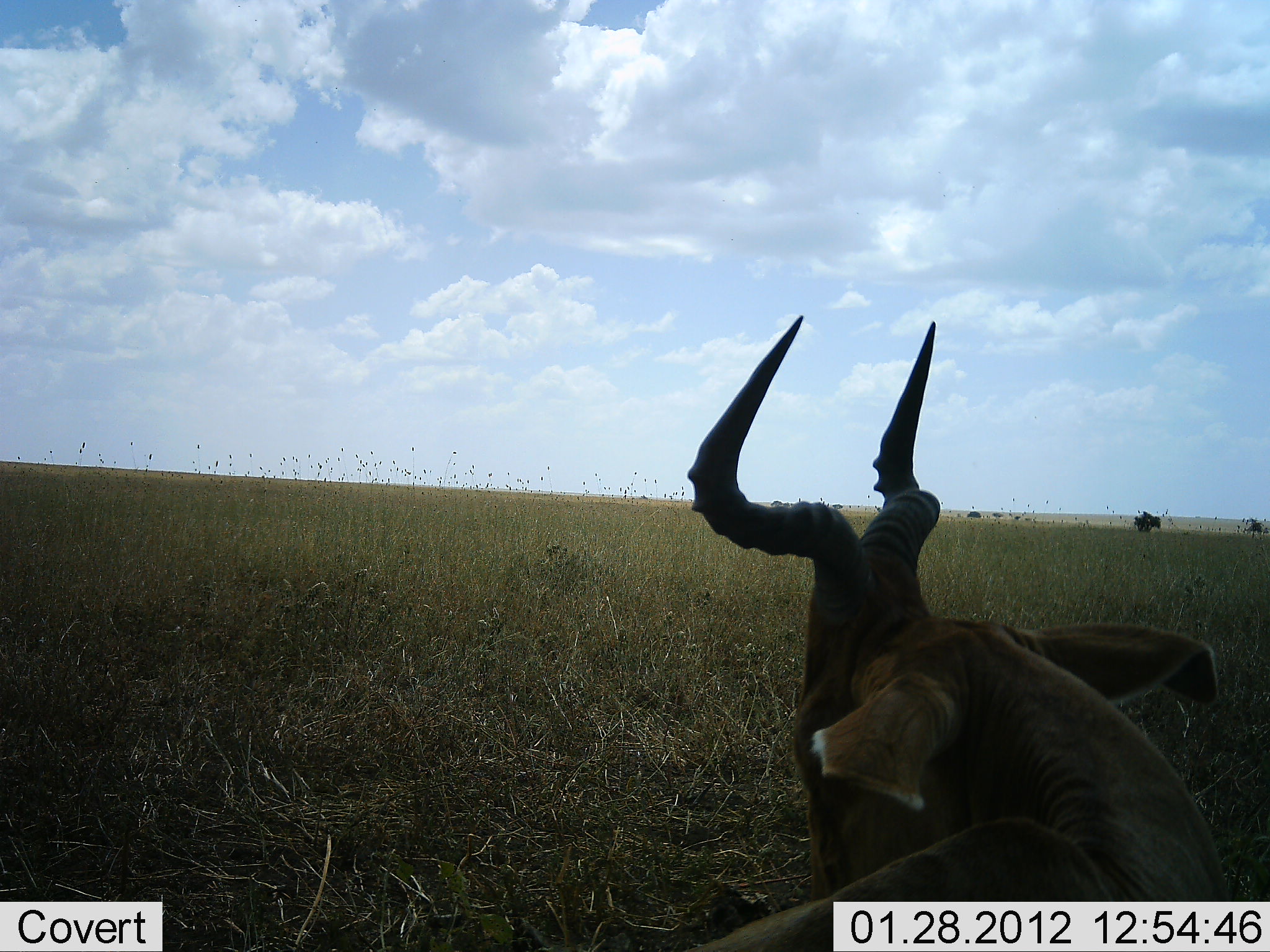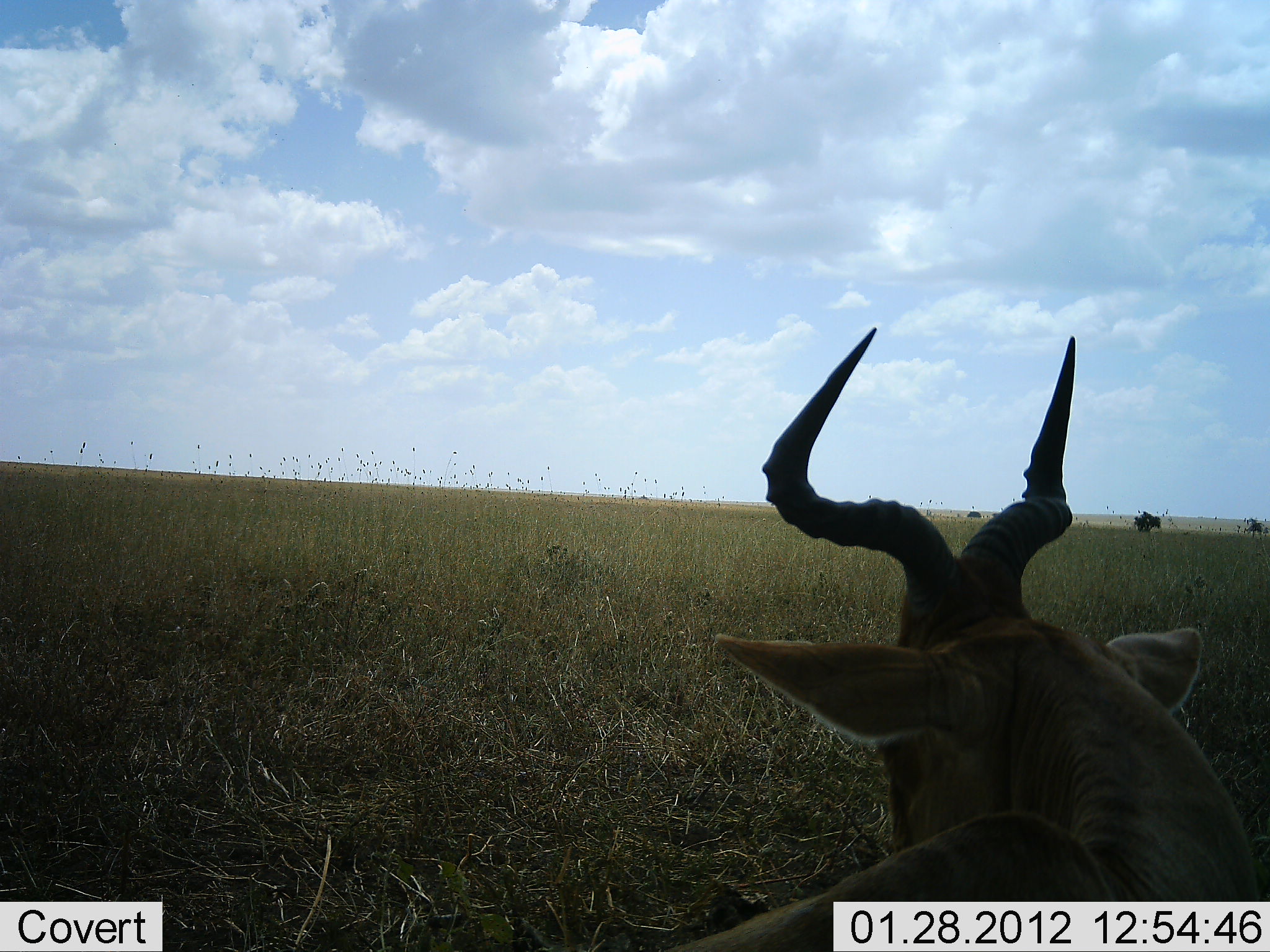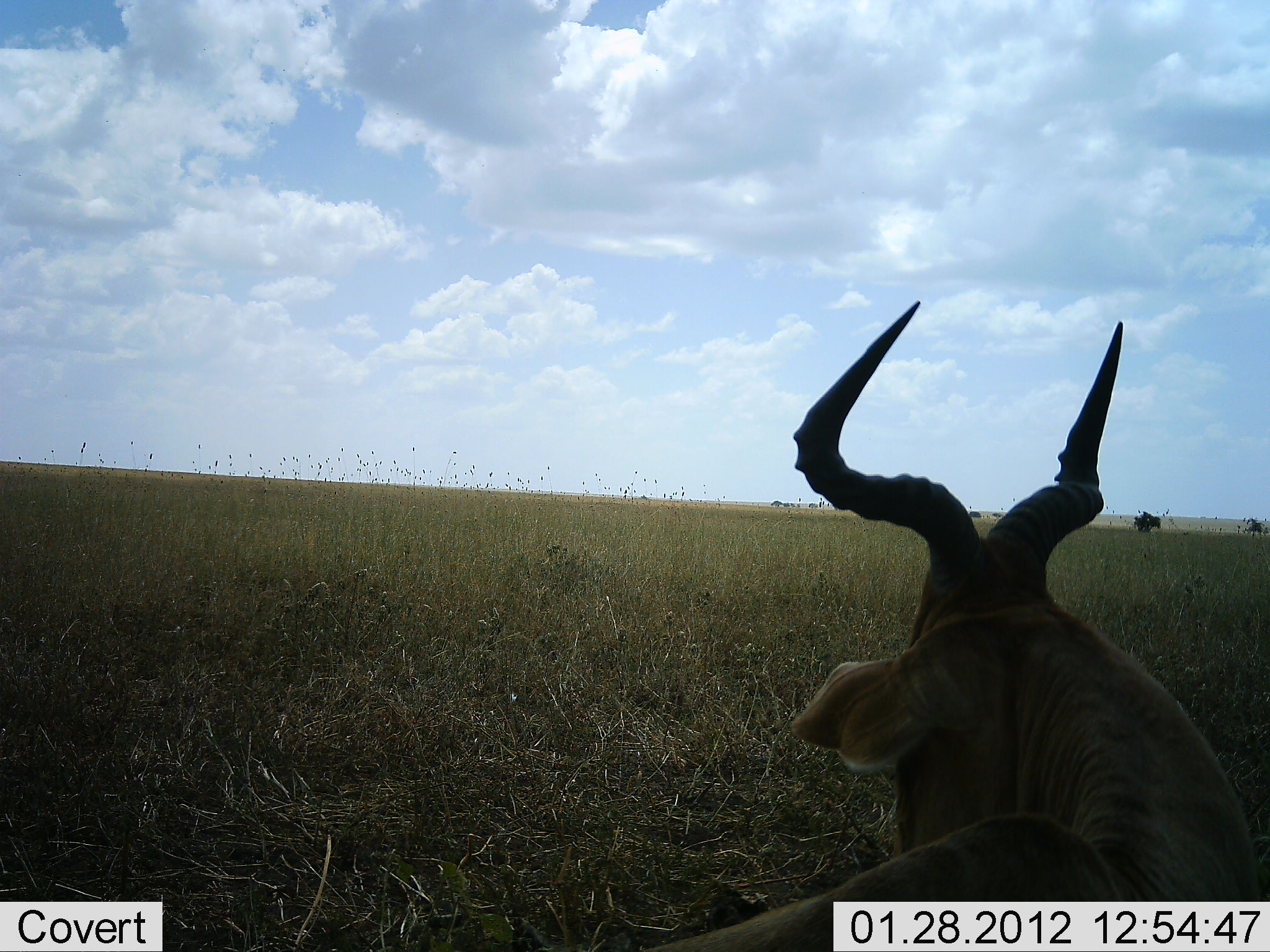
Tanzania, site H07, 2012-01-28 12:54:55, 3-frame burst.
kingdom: Animalia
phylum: Chordata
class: Mammalia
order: Artiodactyla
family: Bovidae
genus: Alcelaphus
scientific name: Alcelaphus buselaphus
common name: hartebeest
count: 1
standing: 31%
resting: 62%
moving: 15%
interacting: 0%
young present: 0%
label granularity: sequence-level